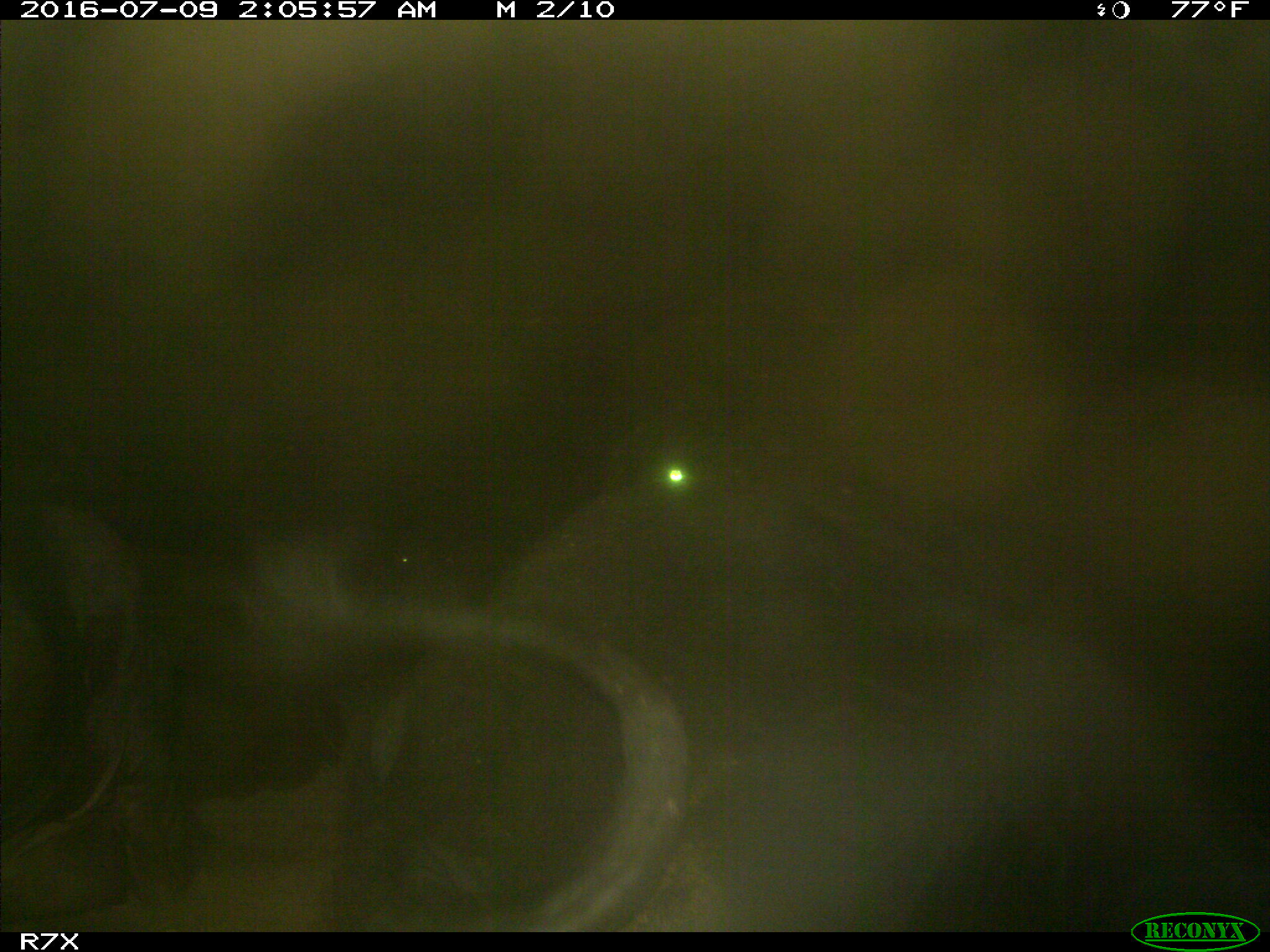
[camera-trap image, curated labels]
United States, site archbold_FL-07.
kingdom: Animalia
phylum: Chordata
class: Mammalia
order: Artiodactyla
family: Bovidae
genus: Bos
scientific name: Bos taurus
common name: domestic cow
Bos taurus (domestic cow).